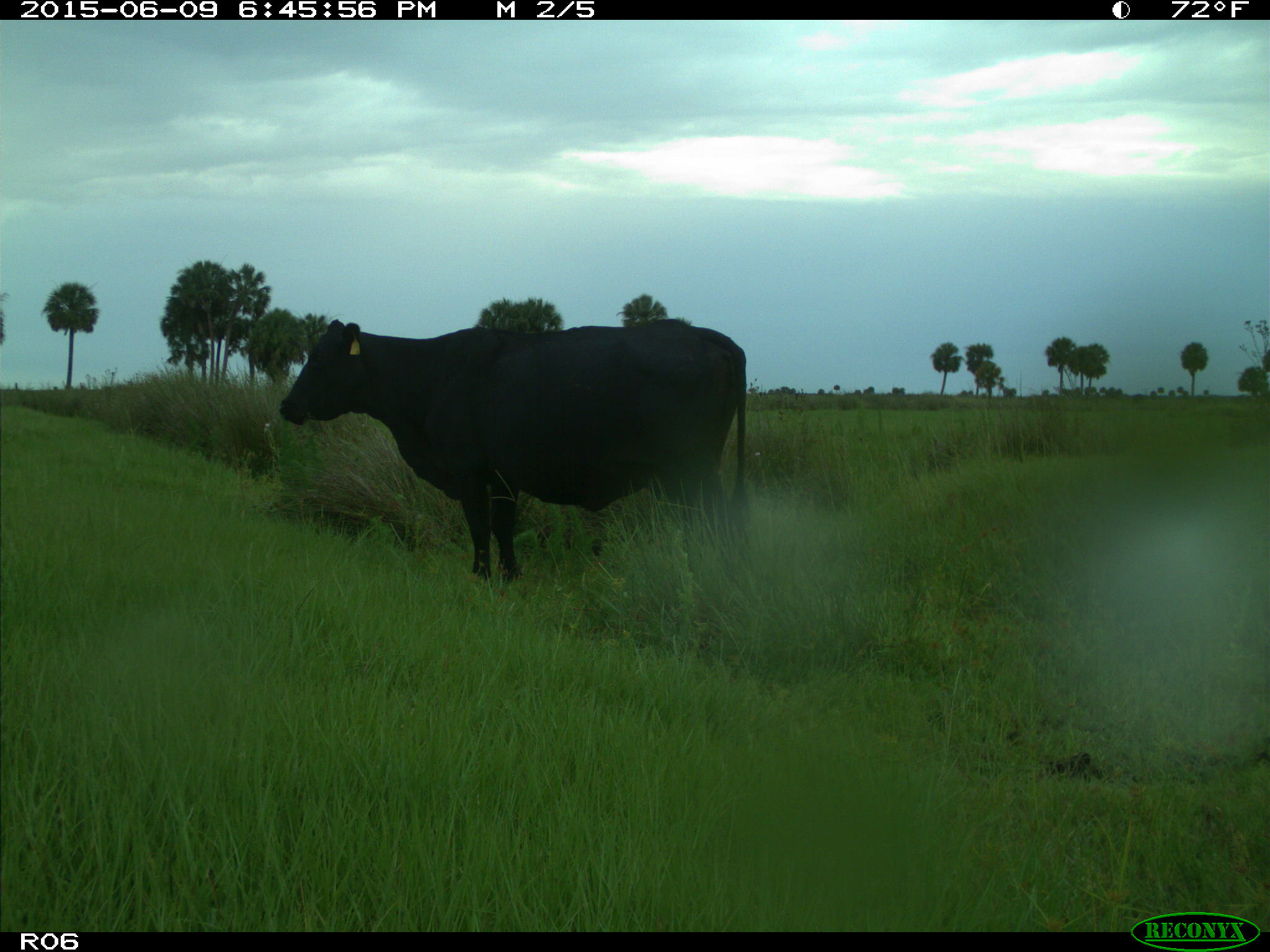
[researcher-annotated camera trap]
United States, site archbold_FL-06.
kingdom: Animalia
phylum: Chordata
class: Mammalia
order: Artiodactyla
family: Bovidae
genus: Bos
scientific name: Bos taurus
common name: domestic cow